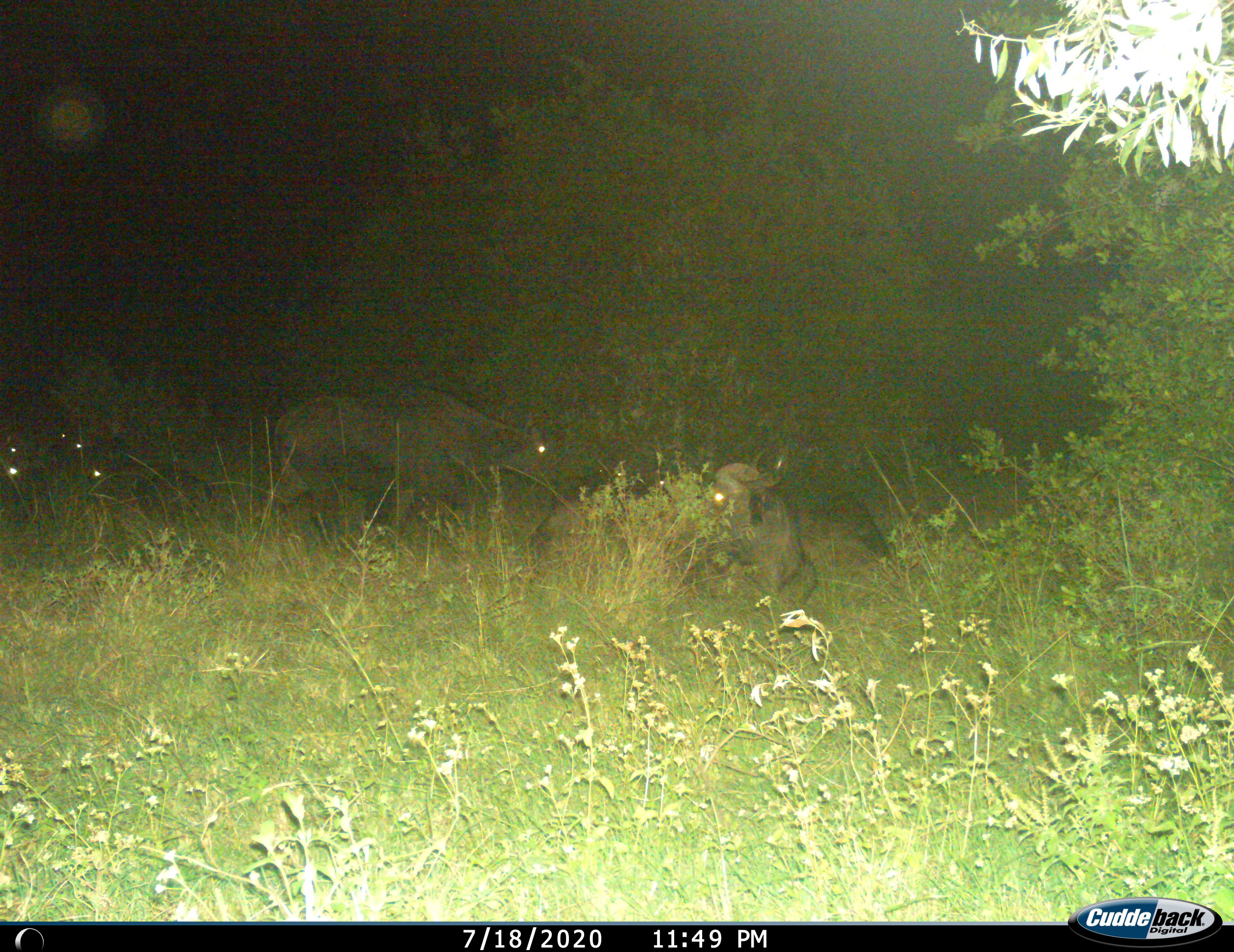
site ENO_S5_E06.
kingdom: Animalia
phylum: Chordata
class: Mammalia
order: Artiodactyla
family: Bovidae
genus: Syncerus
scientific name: Syncerus caffer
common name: african buffalo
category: buffalo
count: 6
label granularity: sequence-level